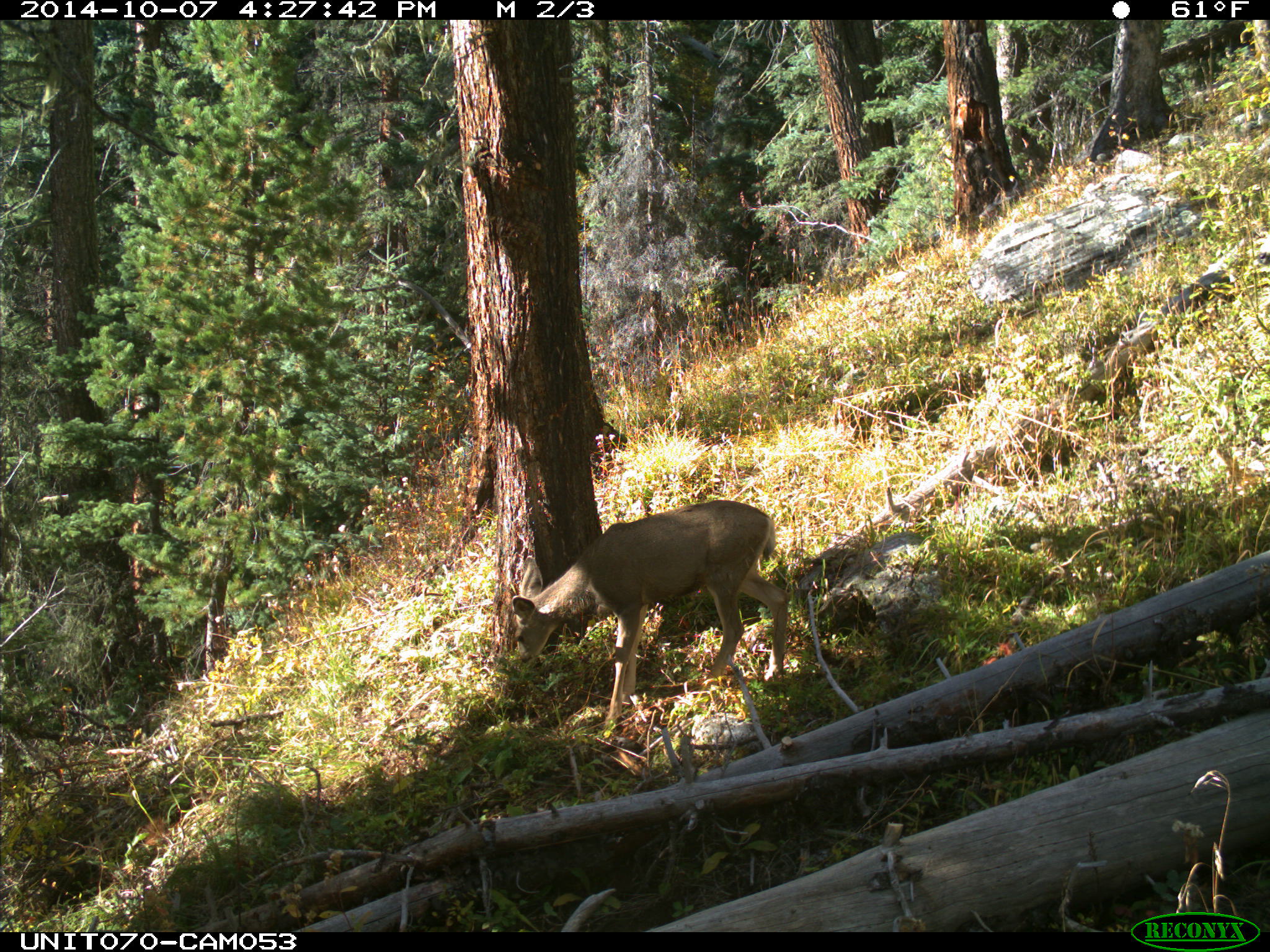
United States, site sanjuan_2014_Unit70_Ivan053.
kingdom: Animalia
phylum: Chordata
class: Mammalia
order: Artiodactyla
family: Cervidae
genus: Odocoileus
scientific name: Odocoileus hemionus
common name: mule deer